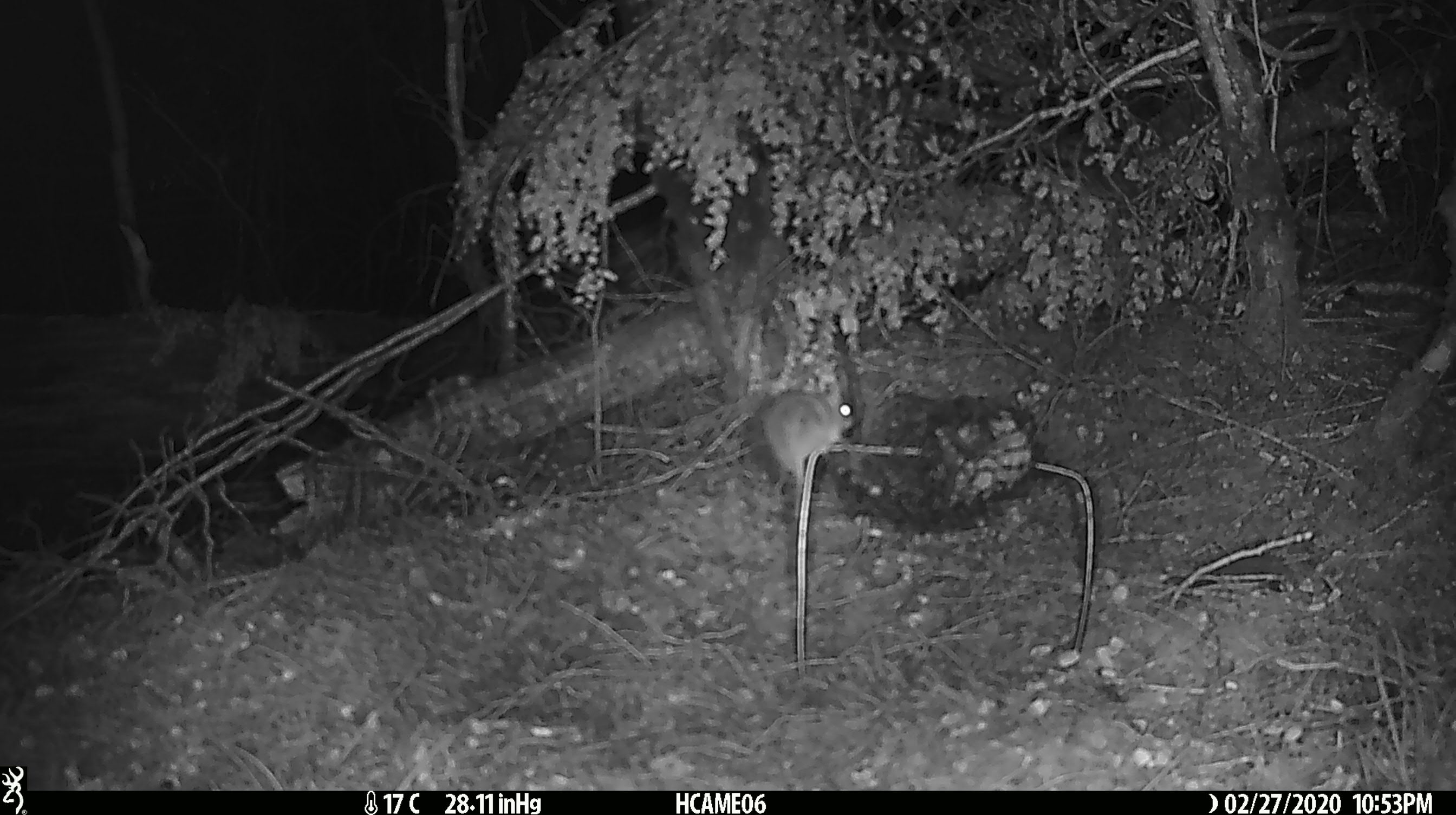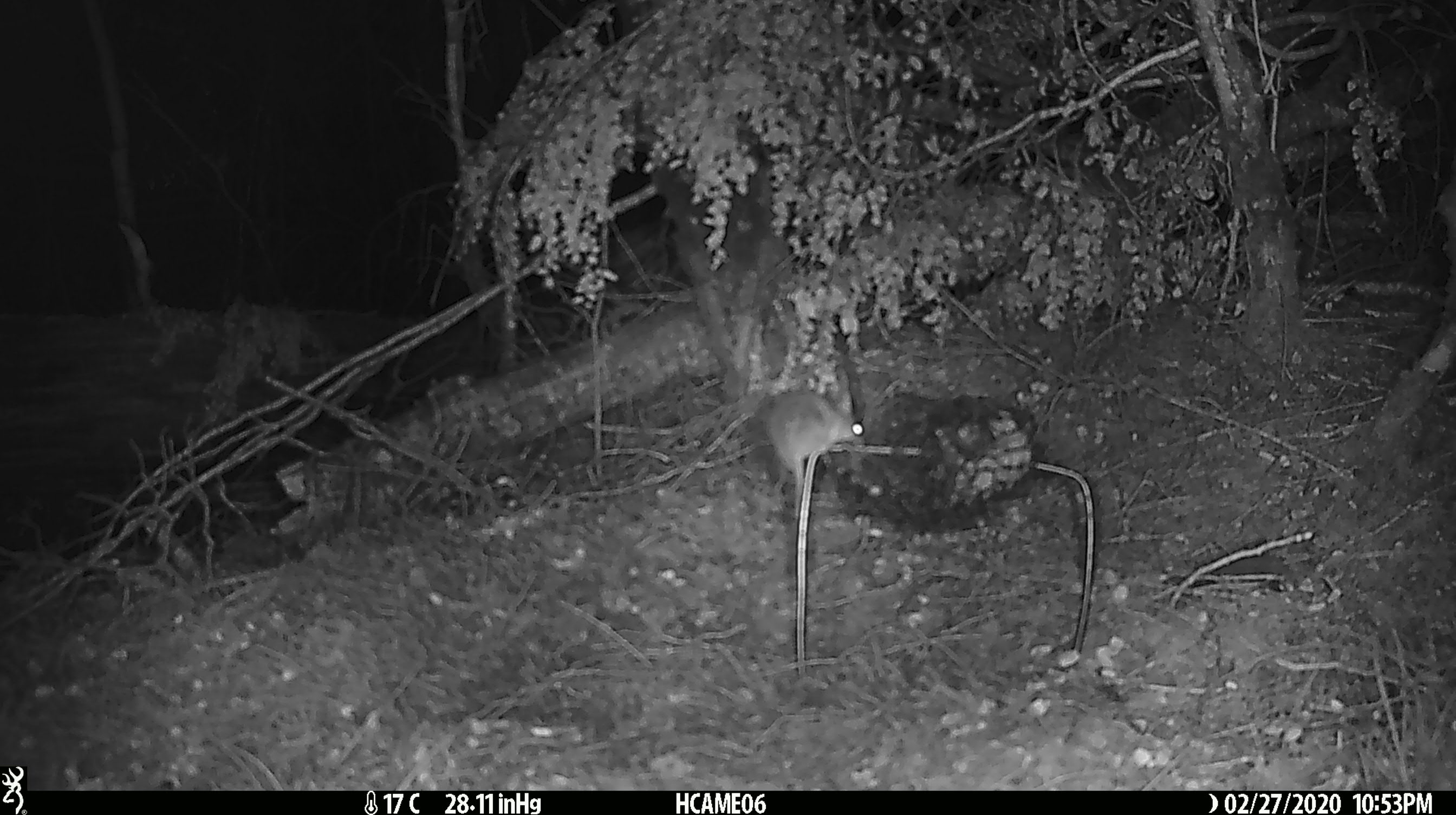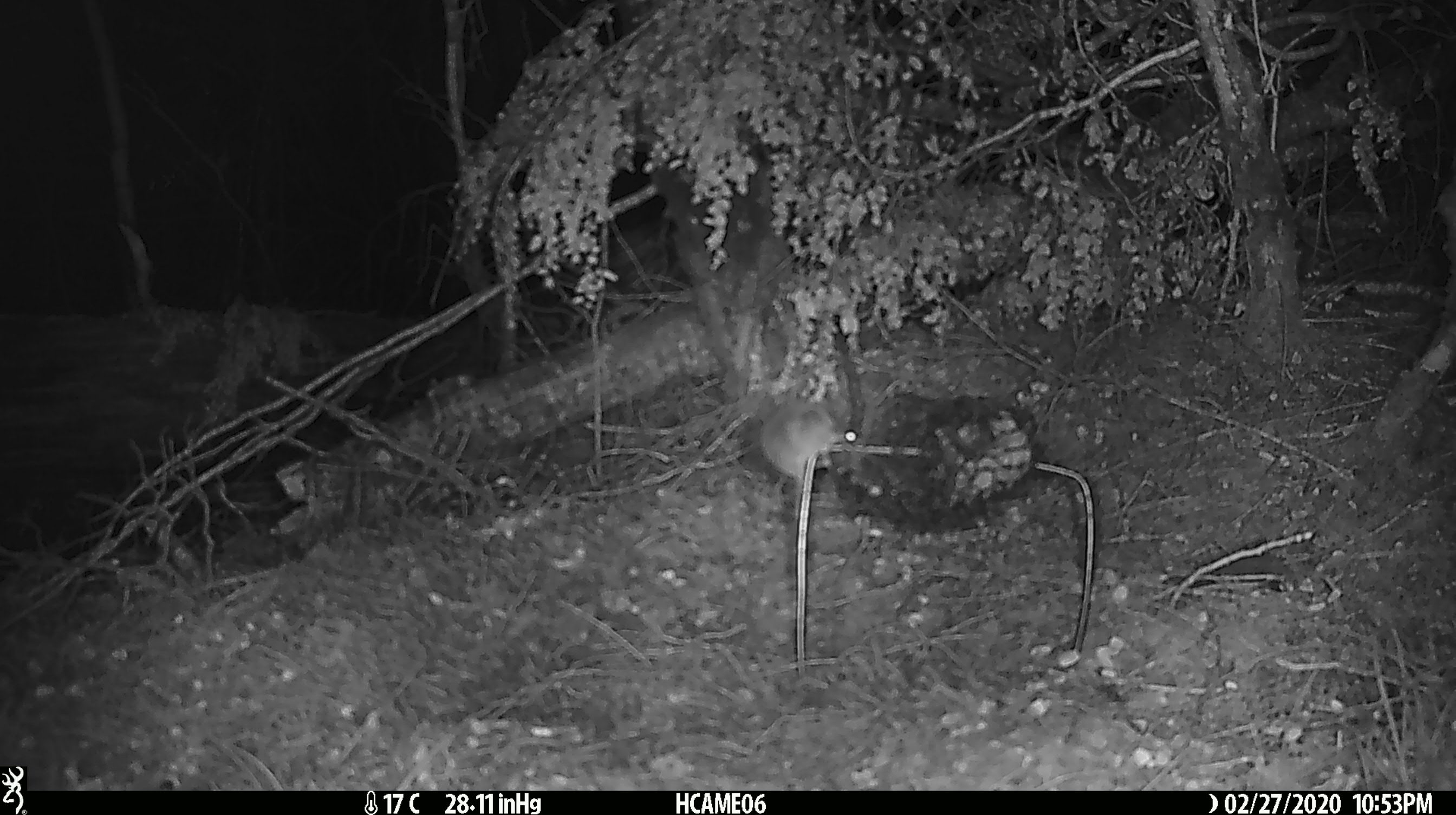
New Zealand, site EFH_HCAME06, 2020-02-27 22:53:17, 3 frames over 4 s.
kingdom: Animalia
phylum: Chordata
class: Mammalia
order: Rodentia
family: Muridae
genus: Mus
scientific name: Mus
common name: mouse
Mouse (Mus).